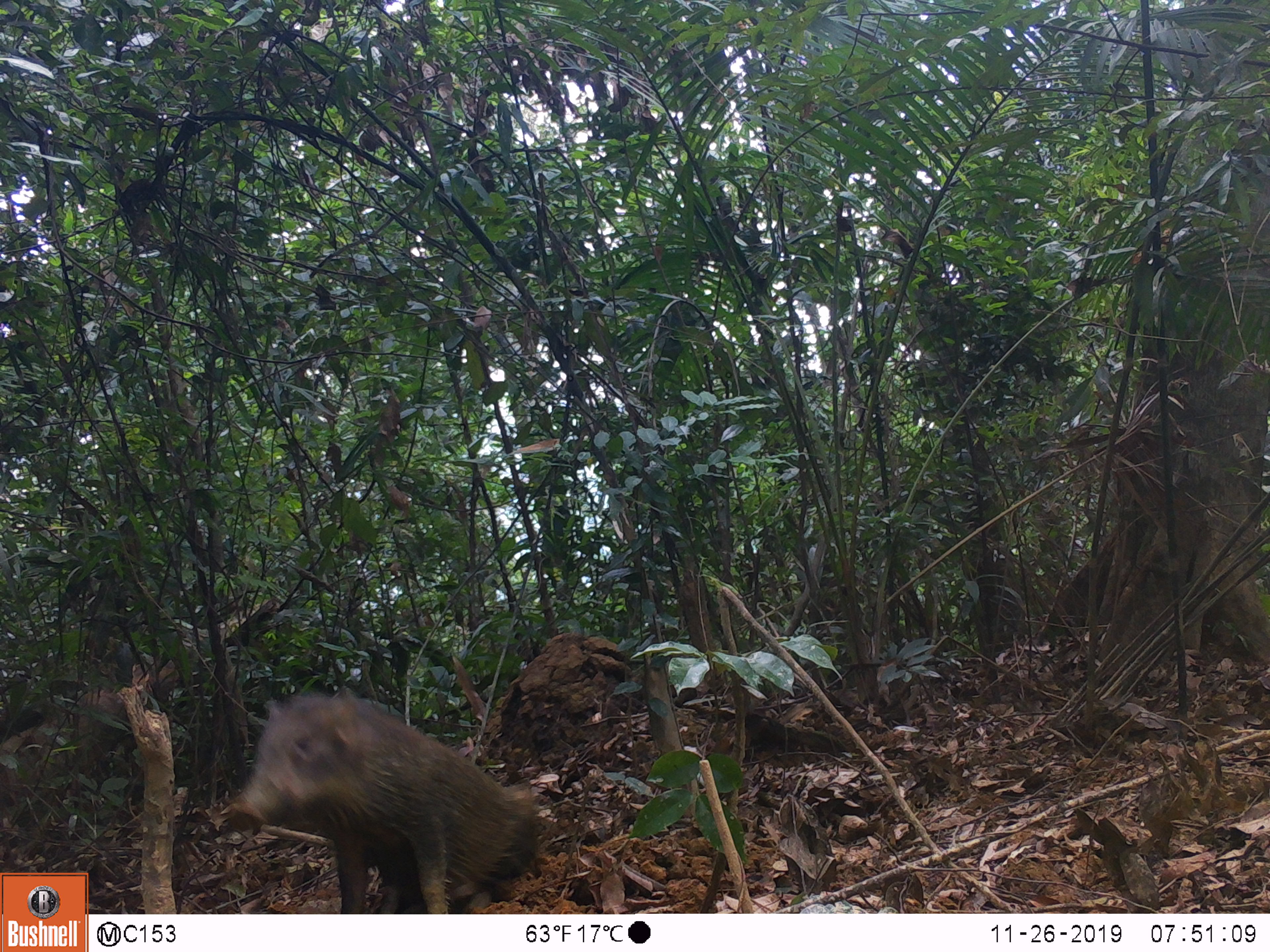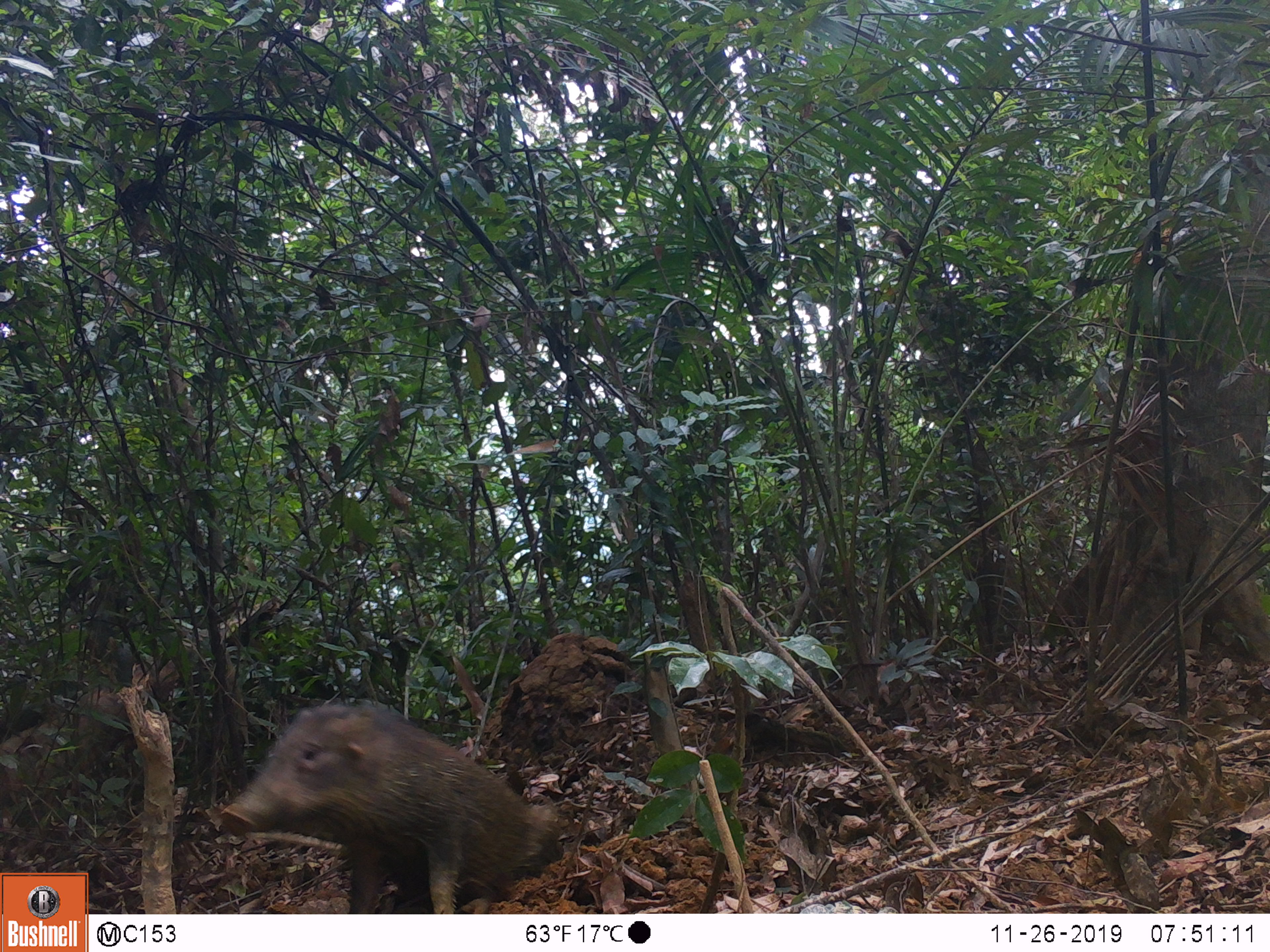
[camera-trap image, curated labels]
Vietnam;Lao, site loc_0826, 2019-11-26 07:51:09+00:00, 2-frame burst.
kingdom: Animalia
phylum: Chordata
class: Mammalia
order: Artiodactyla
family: Suidae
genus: Sus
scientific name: Sus scrofa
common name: eurasian wild pig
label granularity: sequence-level